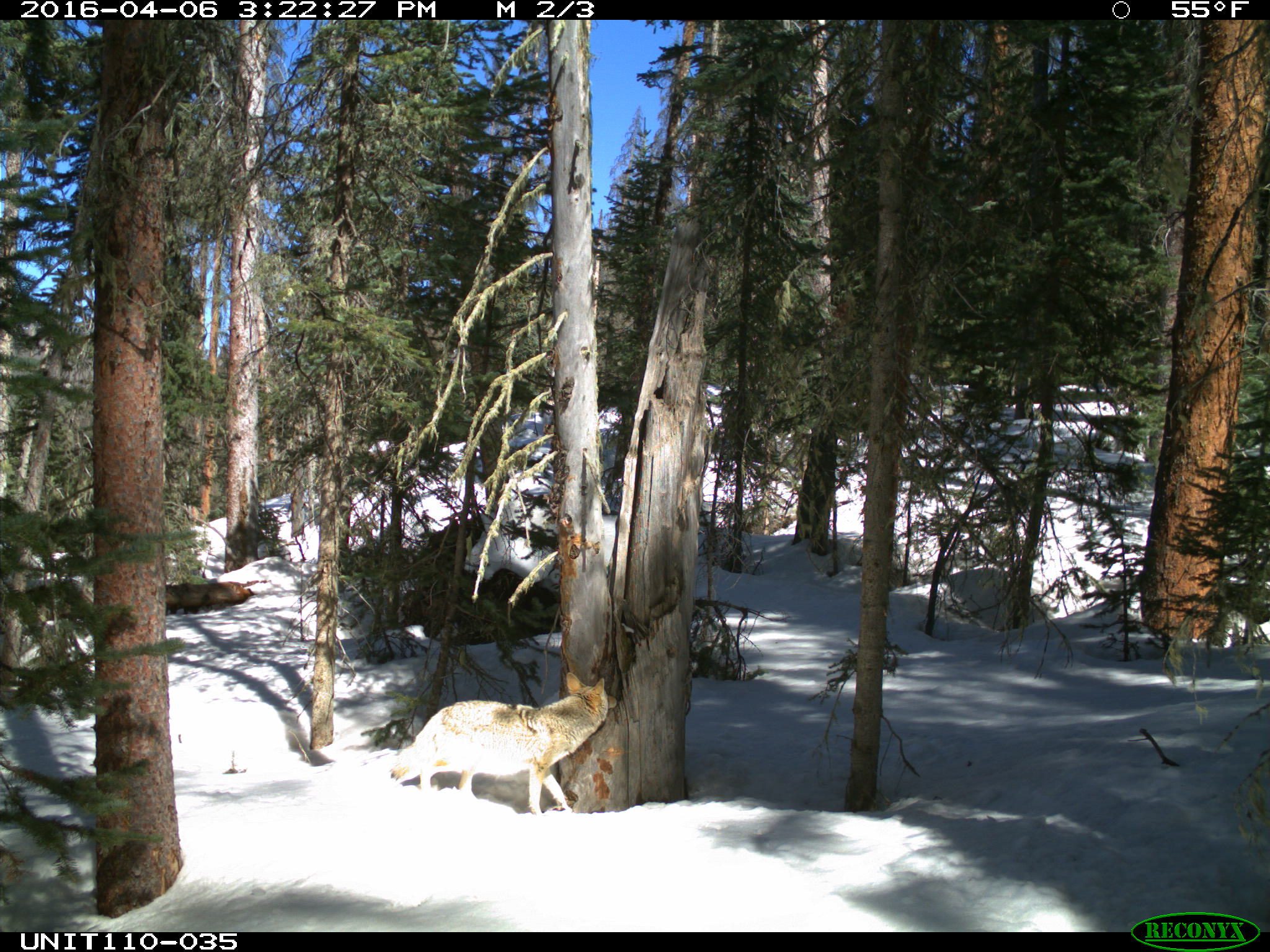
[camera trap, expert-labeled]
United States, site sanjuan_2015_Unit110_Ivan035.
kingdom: Animalia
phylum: Chordata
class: Mammalia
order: Carnivora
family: Canidae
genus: Canis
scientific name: Canis latrans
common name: coyote